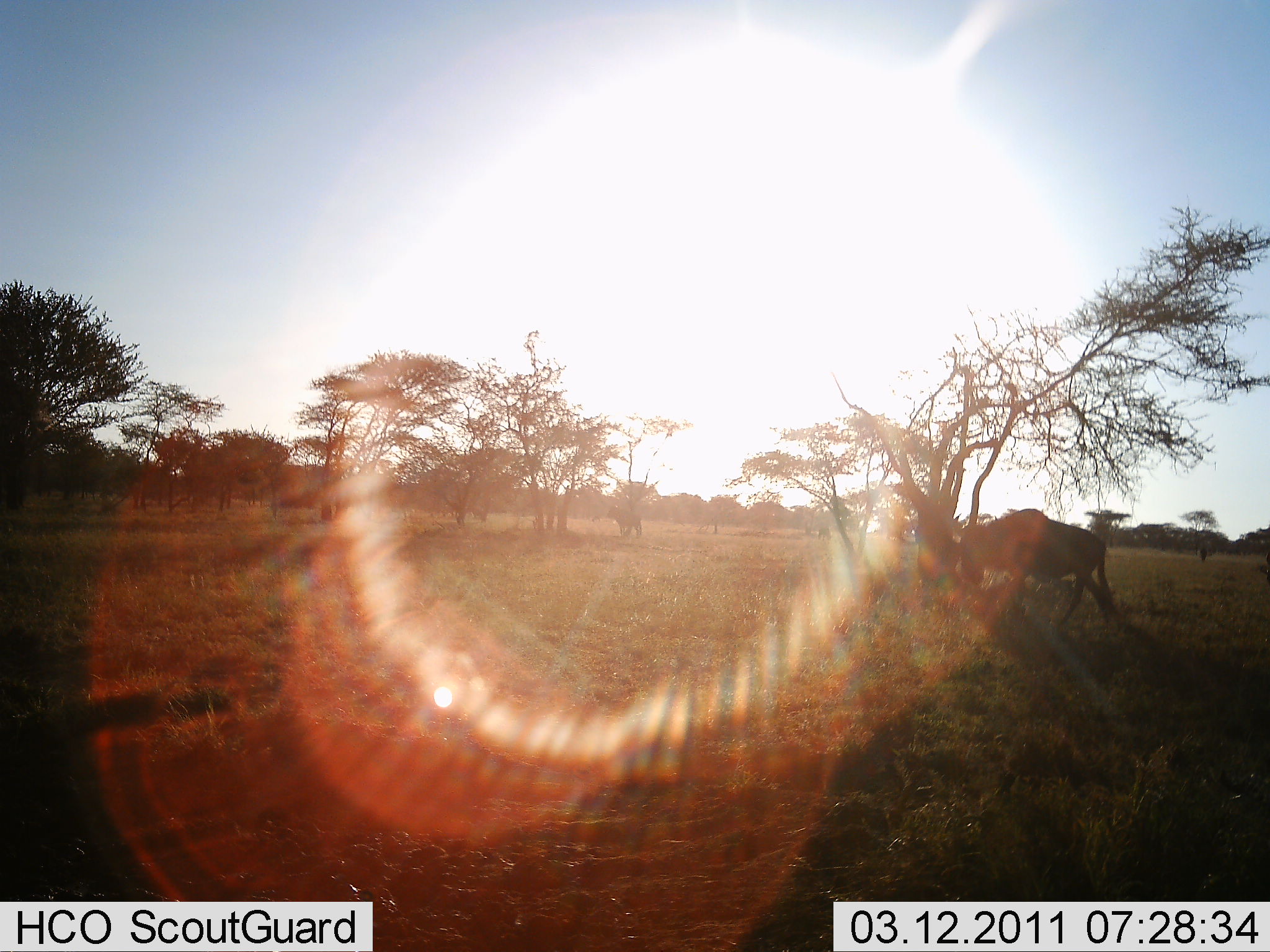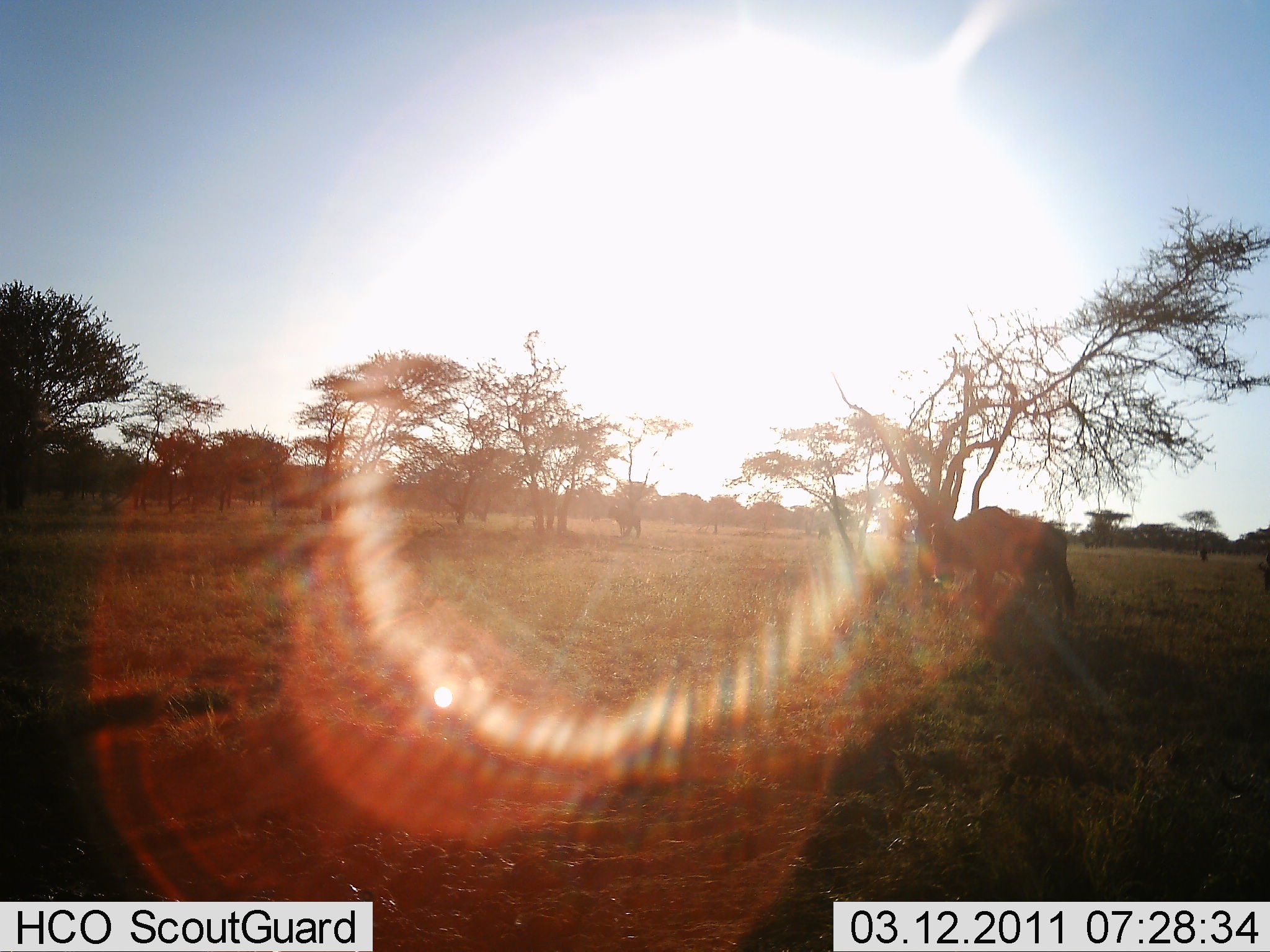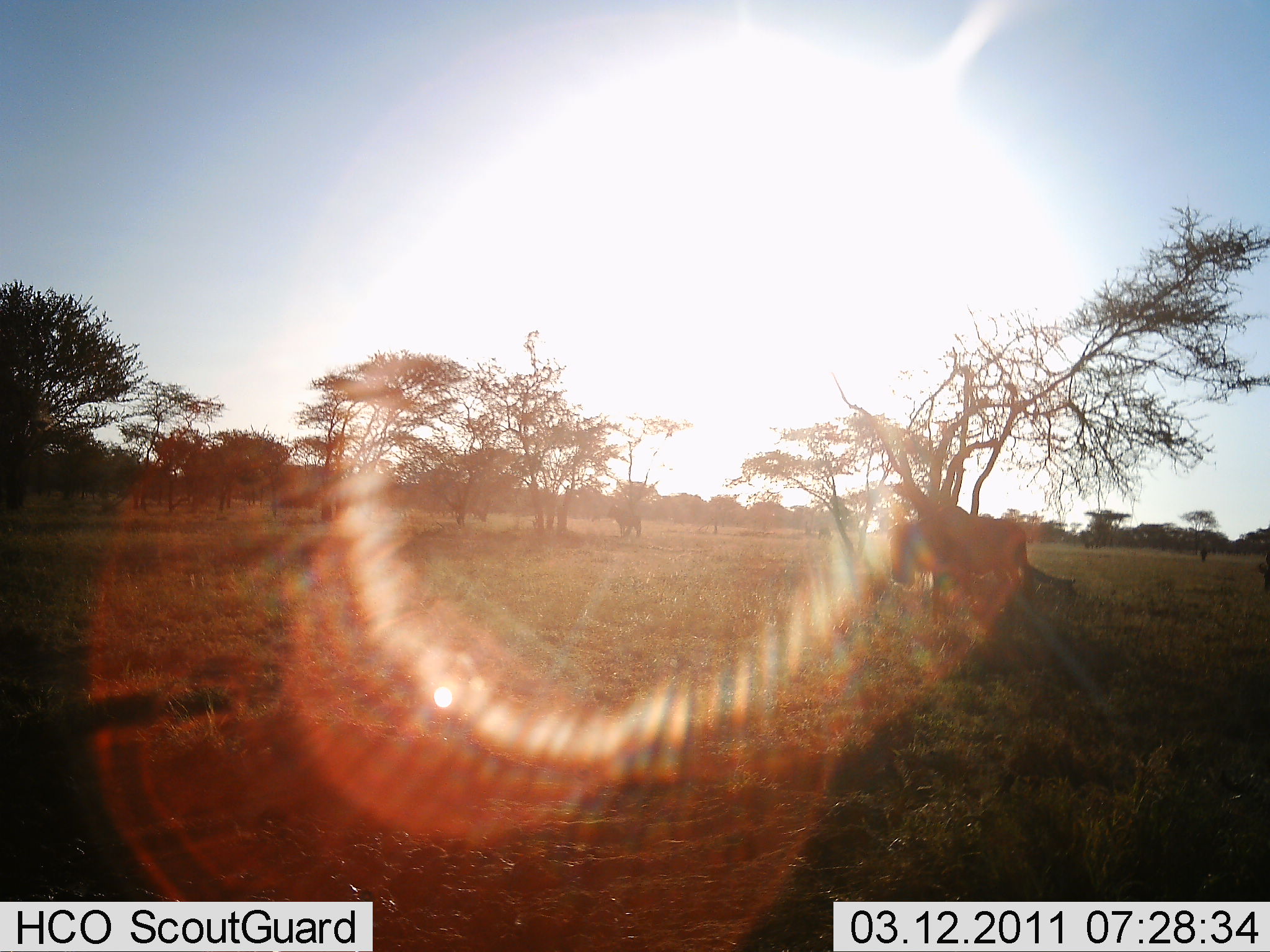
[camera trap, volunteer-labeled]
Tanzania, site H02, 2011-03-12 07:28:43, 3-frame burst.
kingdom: Animalia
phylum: Chordata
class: Mammalia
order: Artiodactyla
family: Bovidae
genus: Connochaetes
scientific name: Connochaetes taurinus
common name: blue wildebeest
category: wildebeest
Wildebeest (blue wildebeest) (Connochaetes taurinus), count 1. Behavior (volunteer vote fractions): standing 0%, resting 0%, moving 100%, interacting 0%. Young present (vote fraction): 0%. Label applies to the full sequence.